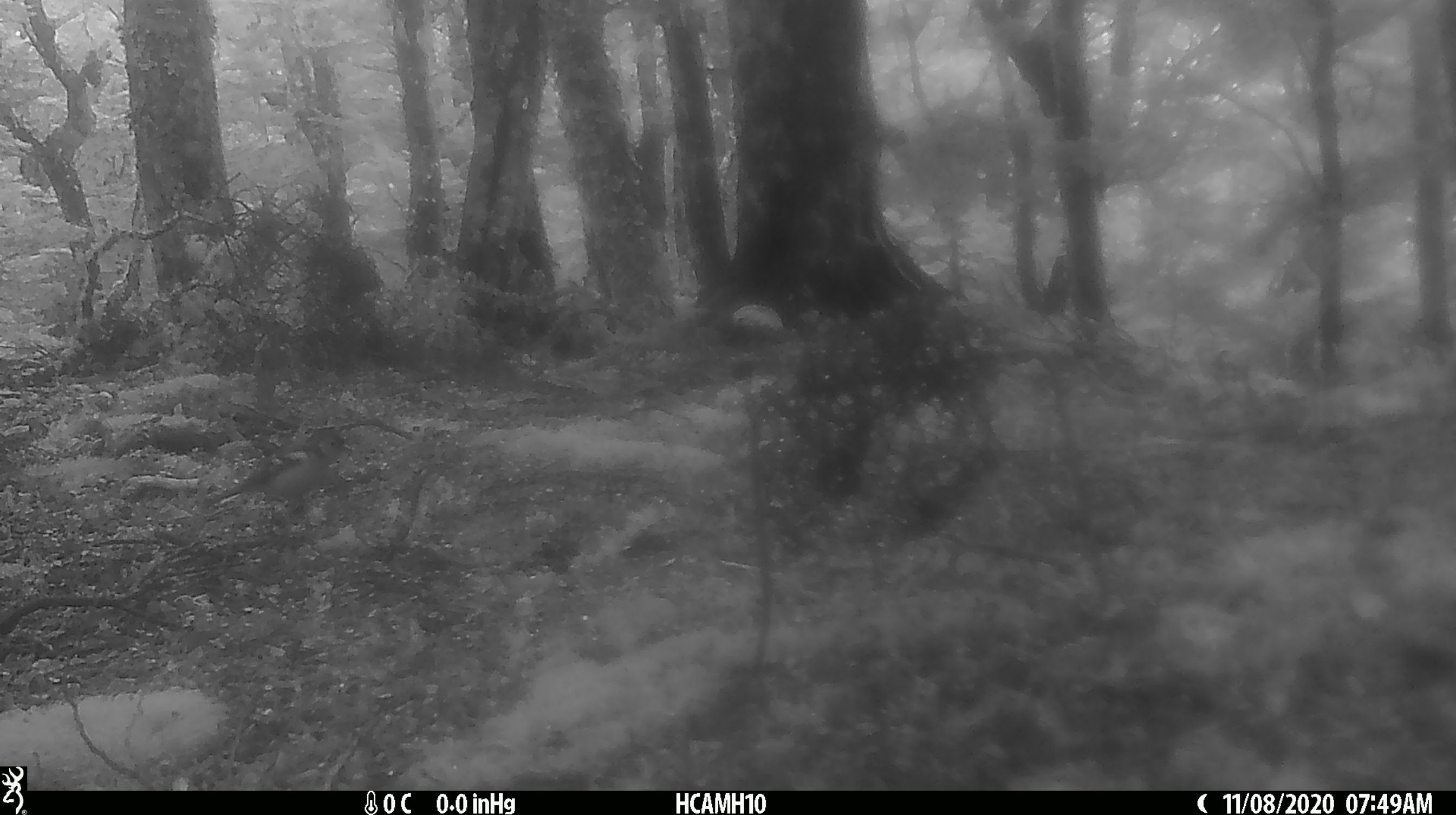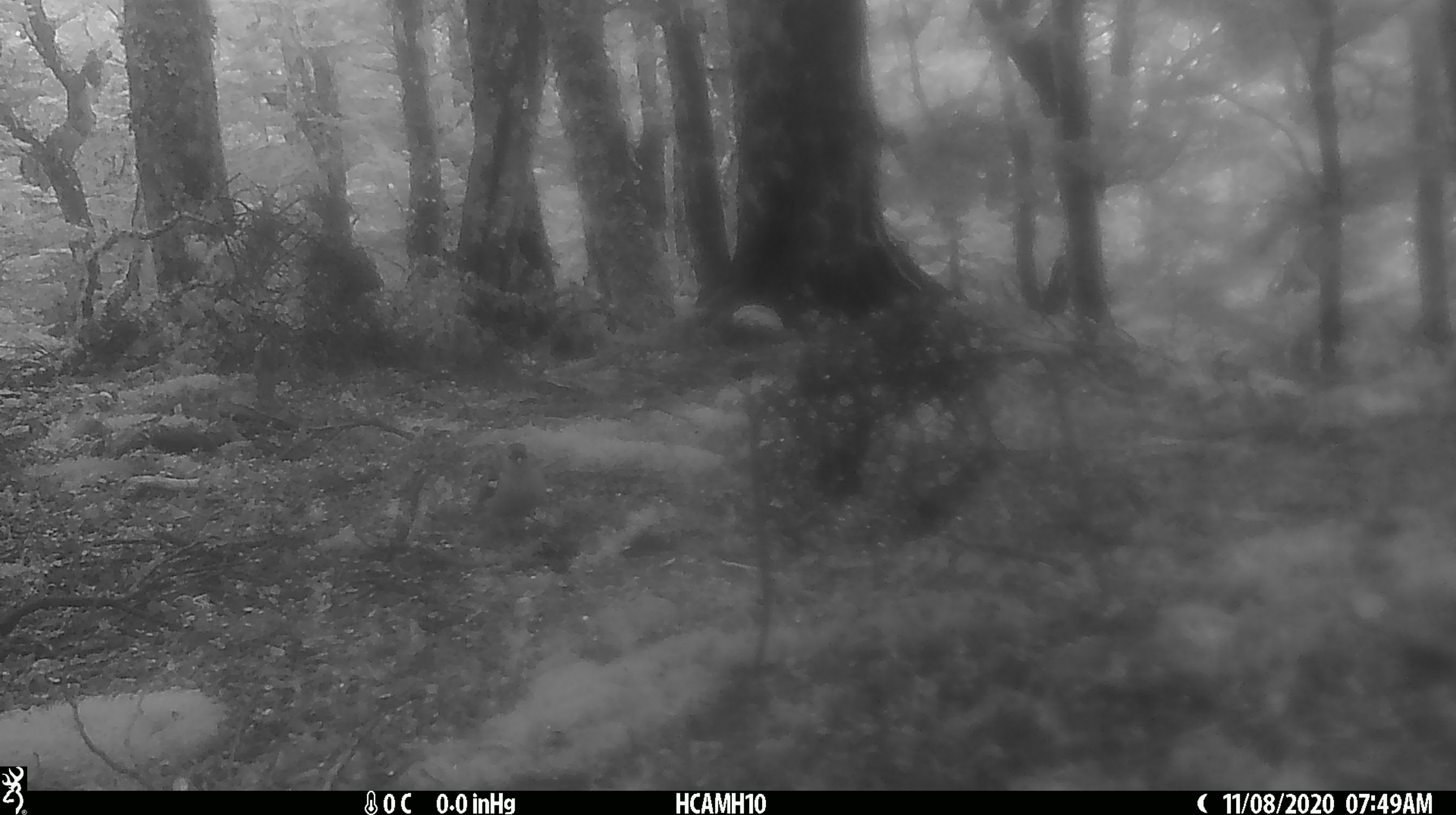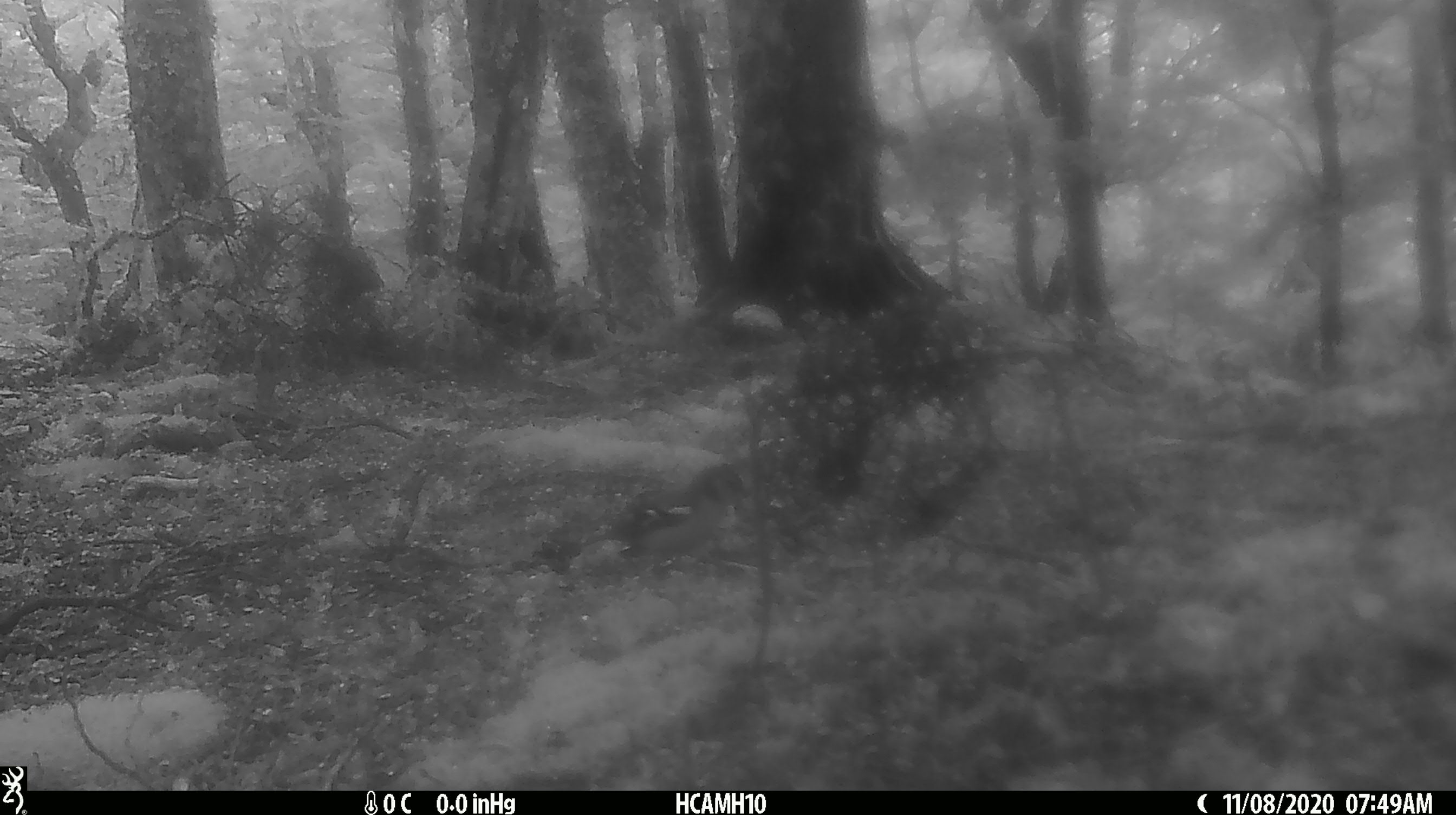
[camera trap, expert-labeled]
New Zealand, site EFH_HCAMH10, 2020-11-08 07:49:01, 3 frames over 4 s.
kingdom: Animalia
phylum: Chordata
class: Aves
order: Passeriformes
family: Fringillidae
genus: Fringilla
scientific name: Fringilla coelebs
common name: common chaffinch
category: chaffinch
Chaffinch (common chaffinch) (Fringilla coelebs).